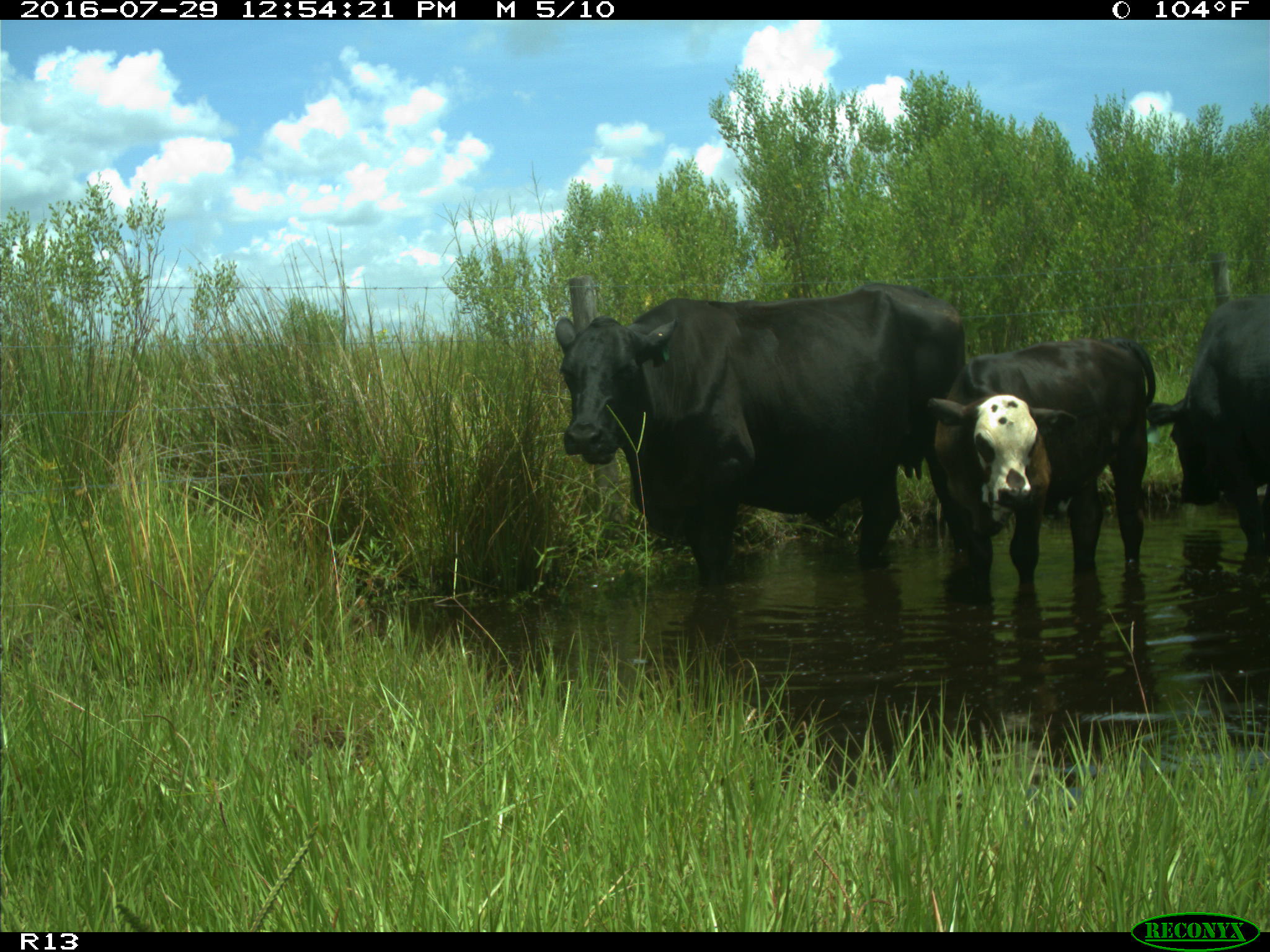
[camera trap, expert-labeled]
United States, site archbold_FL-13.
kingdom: Animalia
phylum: Chordata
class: Mammalia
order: Artiodactyla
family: Bovidae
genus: Bos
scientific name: Bos taurus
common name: domestic cow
Bos taurus (domestic cow).